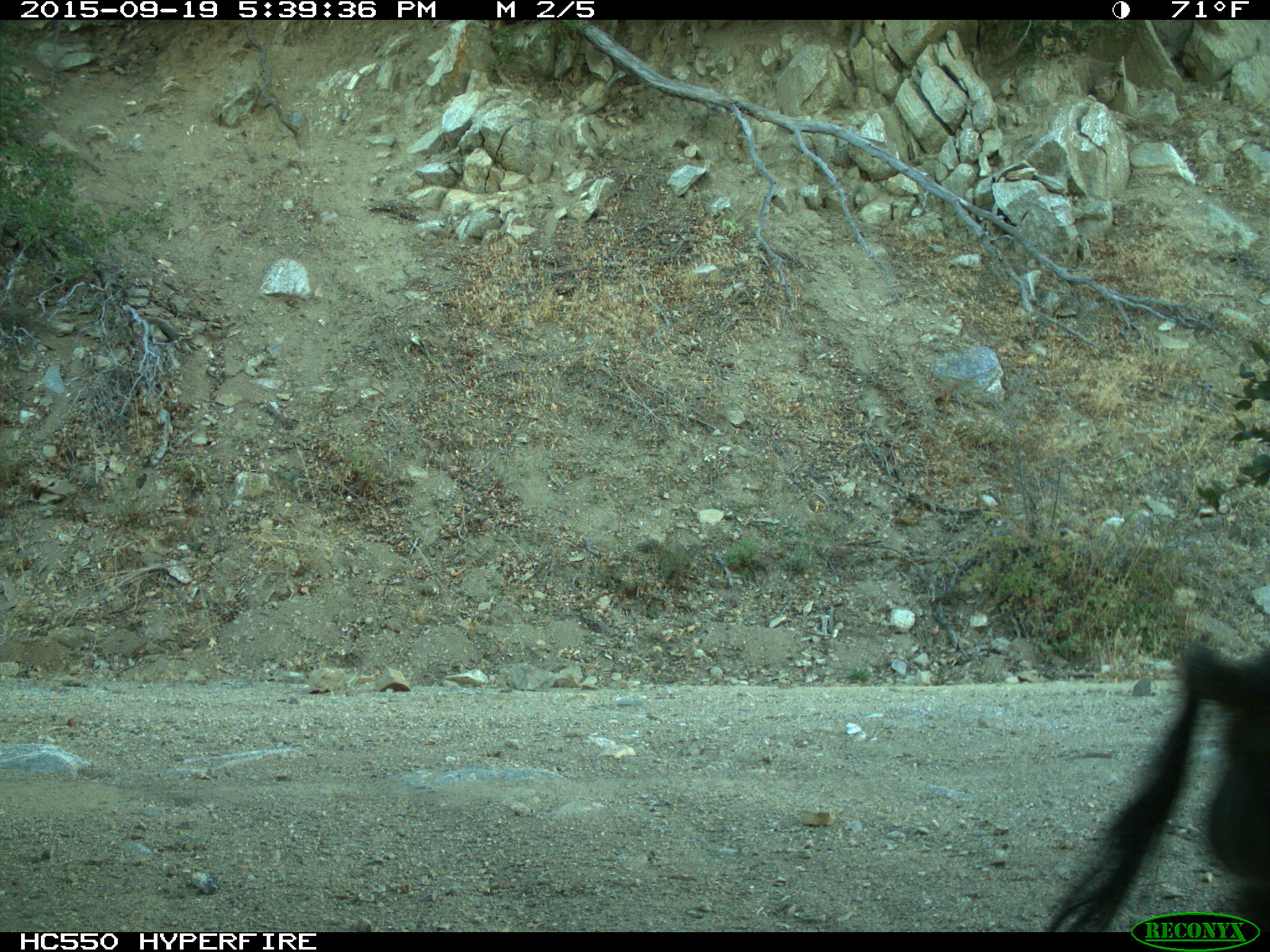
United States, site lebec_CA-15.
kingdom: Animalia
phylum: Chordata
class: Mammalia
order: Artiodactyla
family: Suidae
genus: Sus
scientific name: Sus scrofa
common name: wild boar